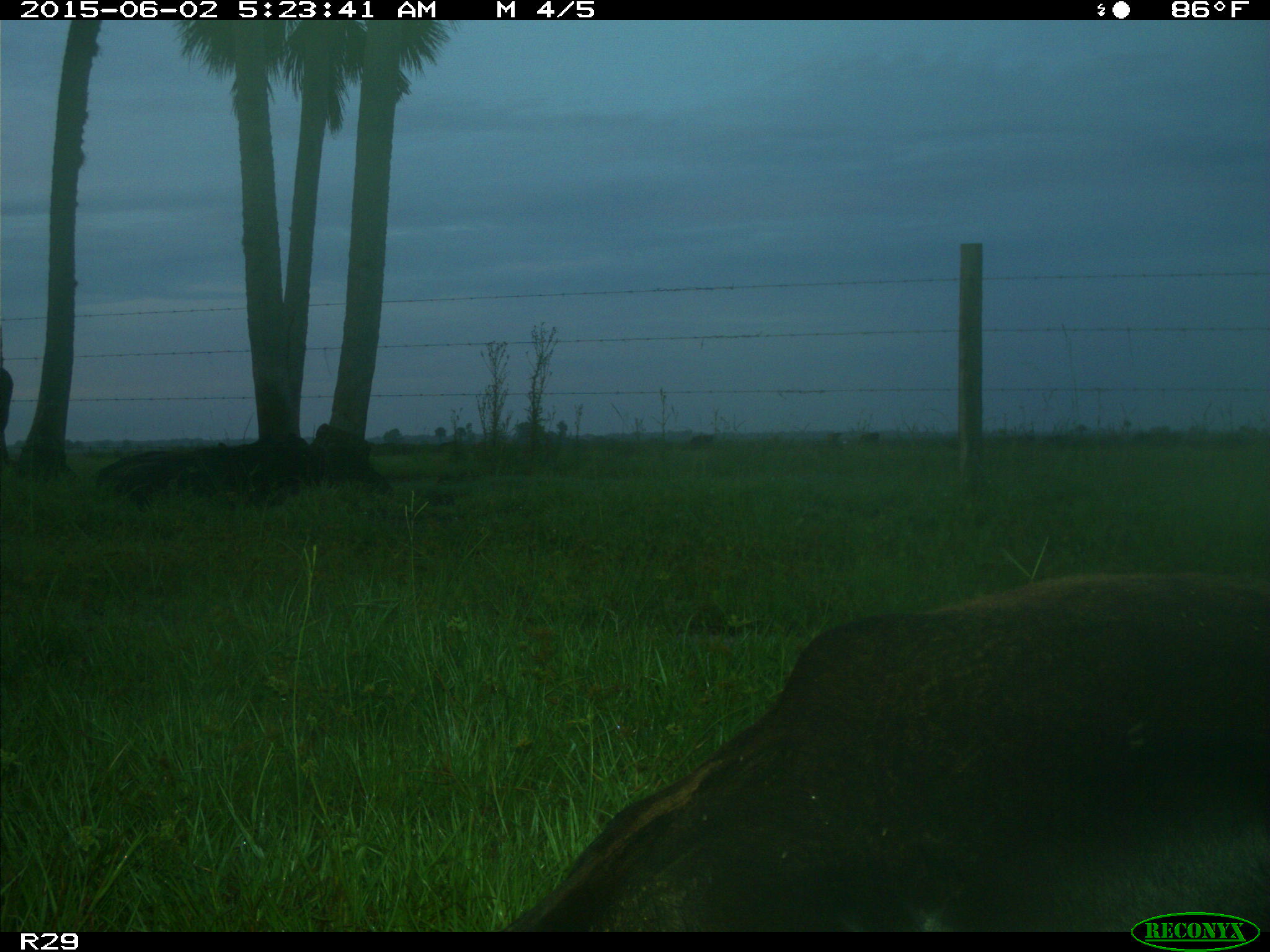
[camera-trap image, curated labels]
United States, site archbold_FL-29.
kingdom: Animalia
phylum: Chordata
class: Mammalia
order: Artiodactyla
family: Bovidae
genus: Bos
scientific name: Bos taurus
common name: domestic cow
Bos taurus (domestic cow).